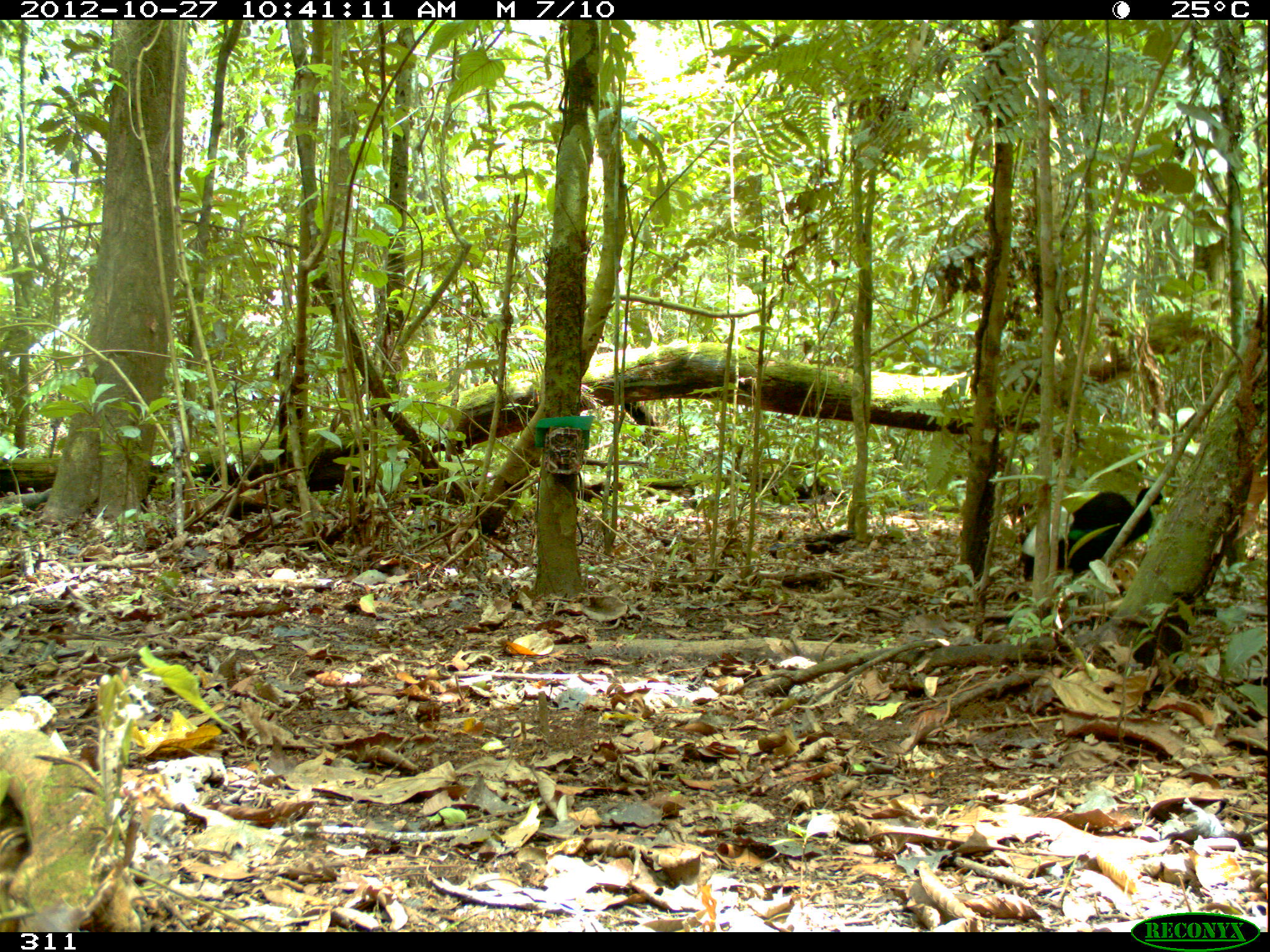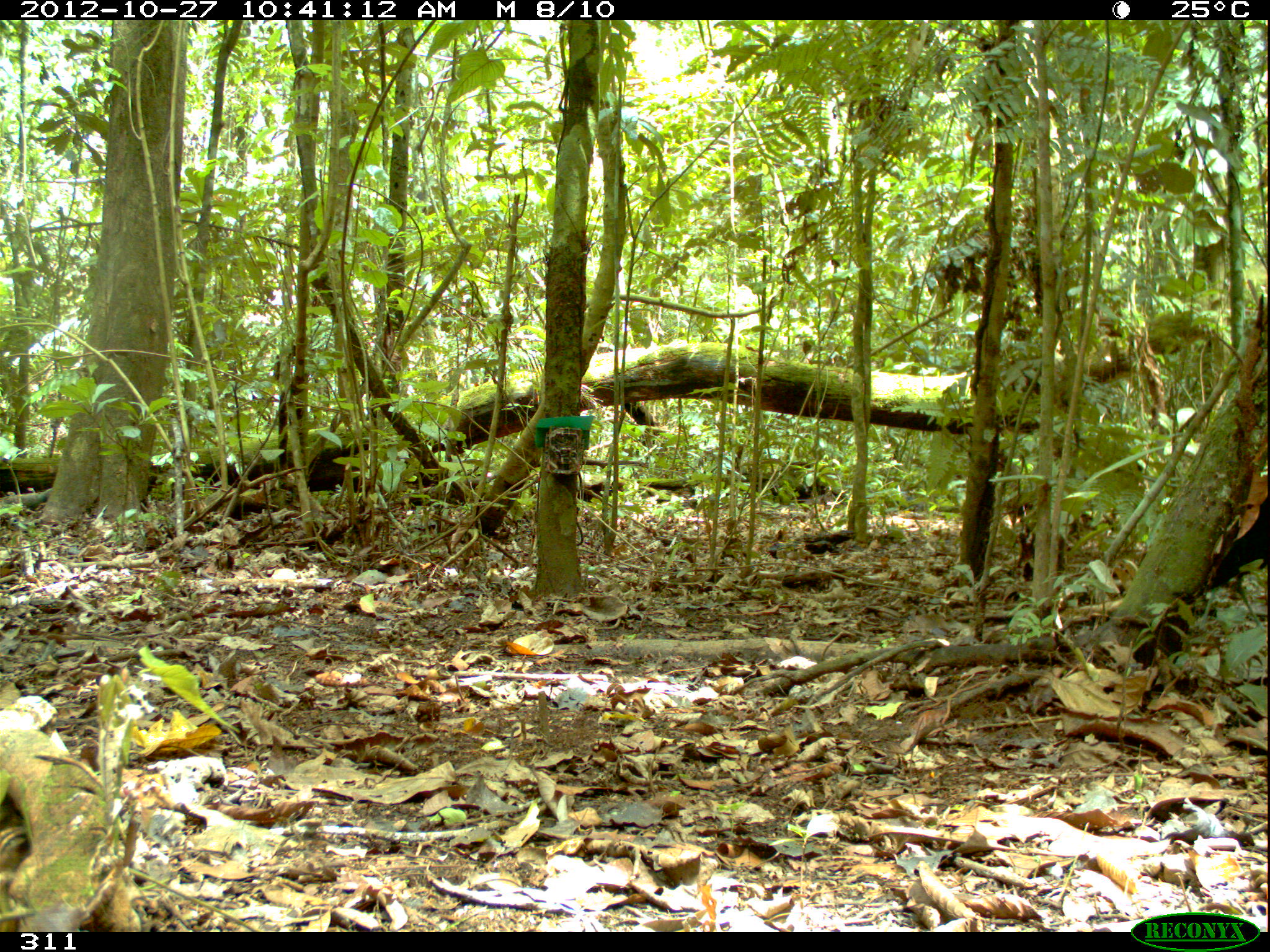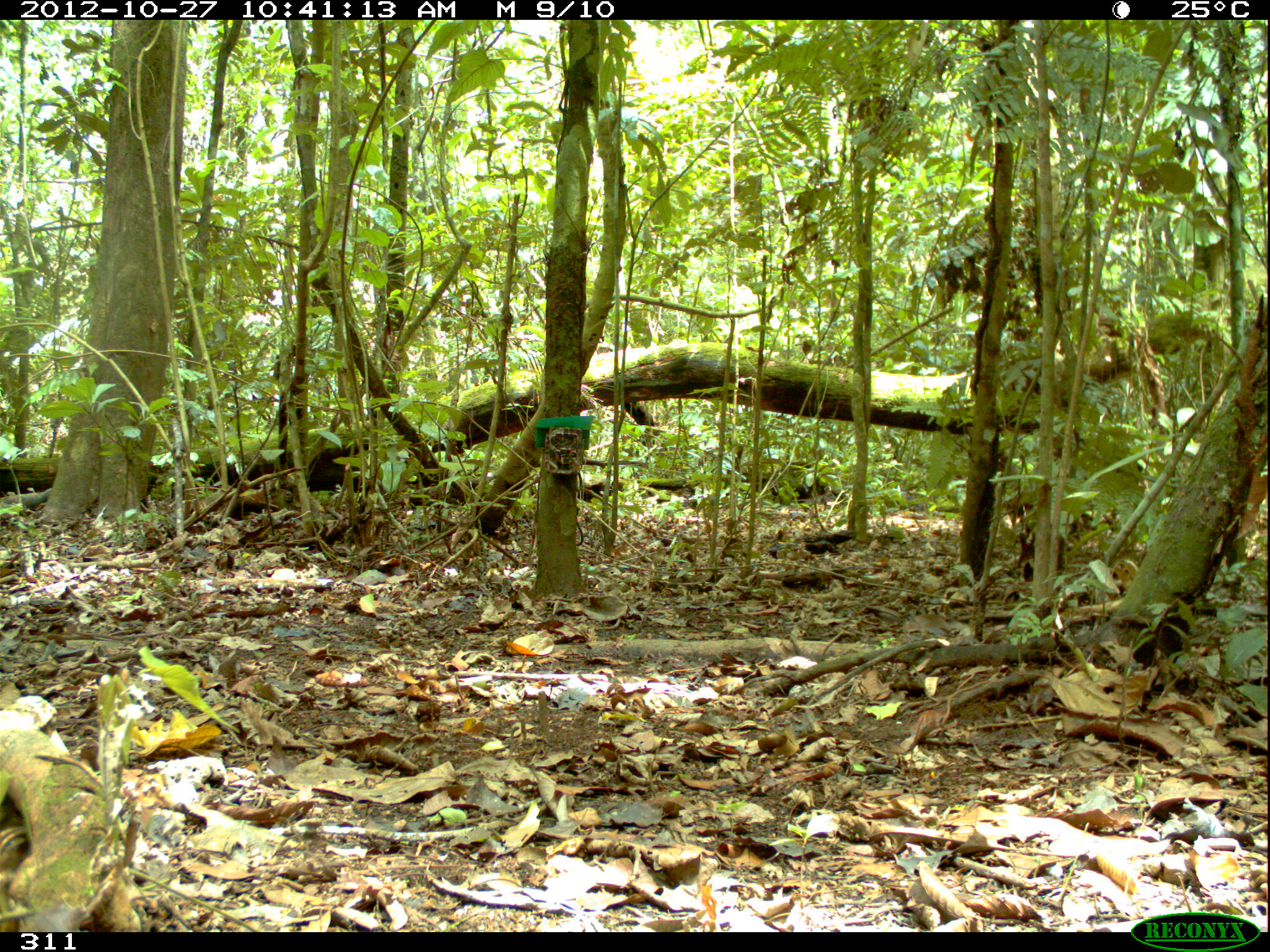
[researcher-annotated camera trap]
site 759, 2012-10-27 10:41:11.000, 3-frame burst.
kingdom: Animalia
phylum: Chordata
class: Aves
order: Gruiformes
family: Psophiidae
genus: Psophia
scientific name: Psophia leucoptera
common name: pale-winged trumpeter